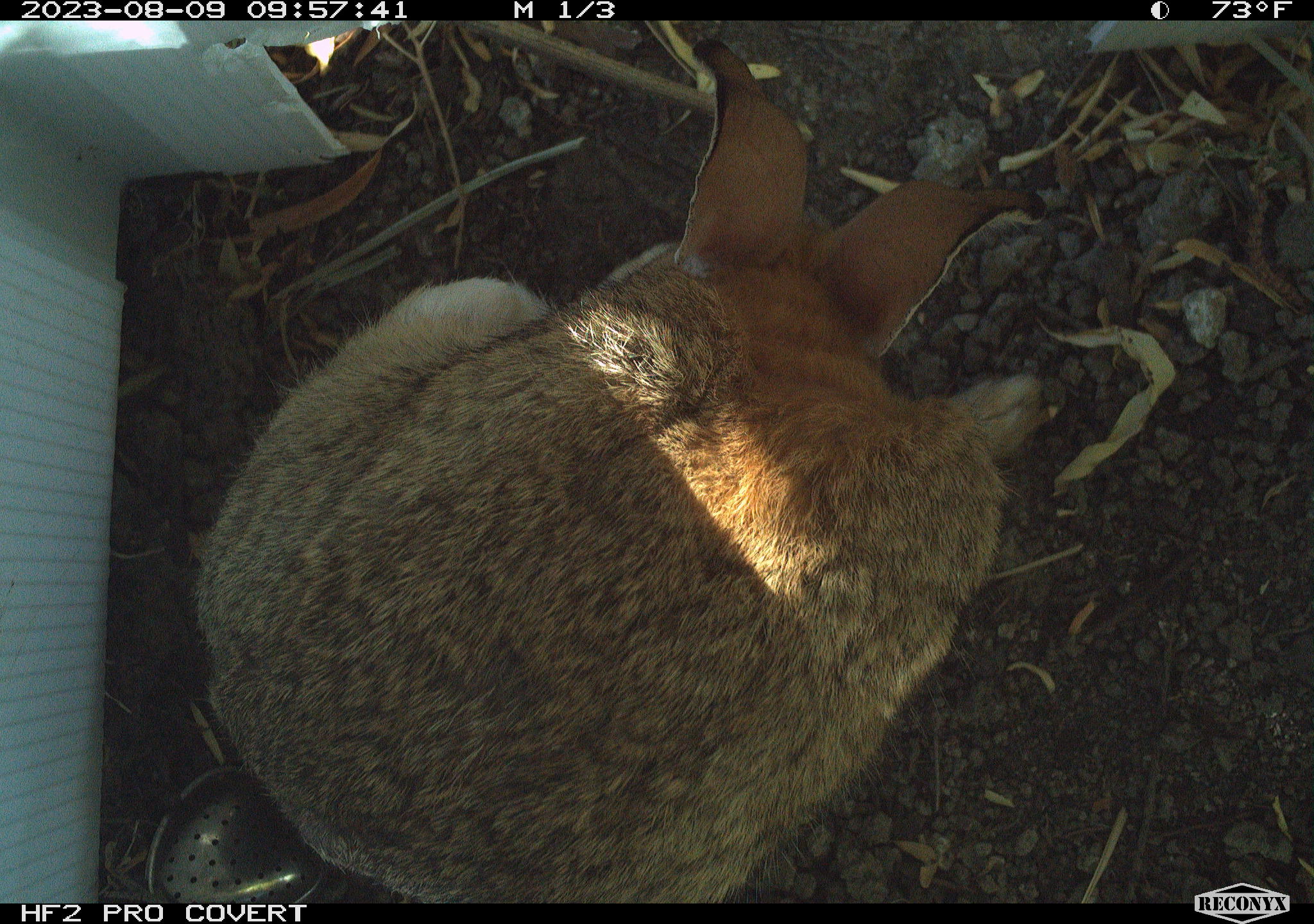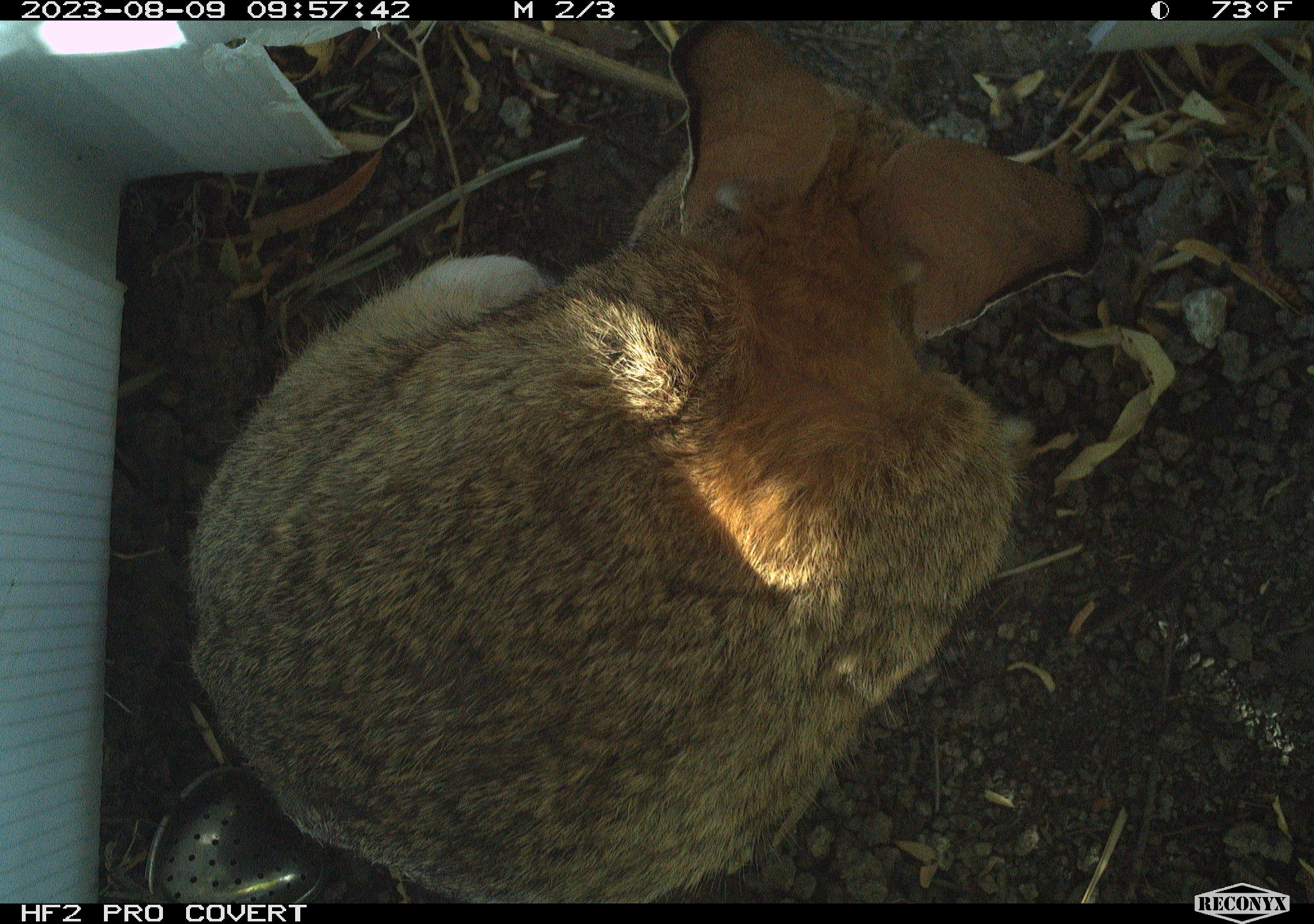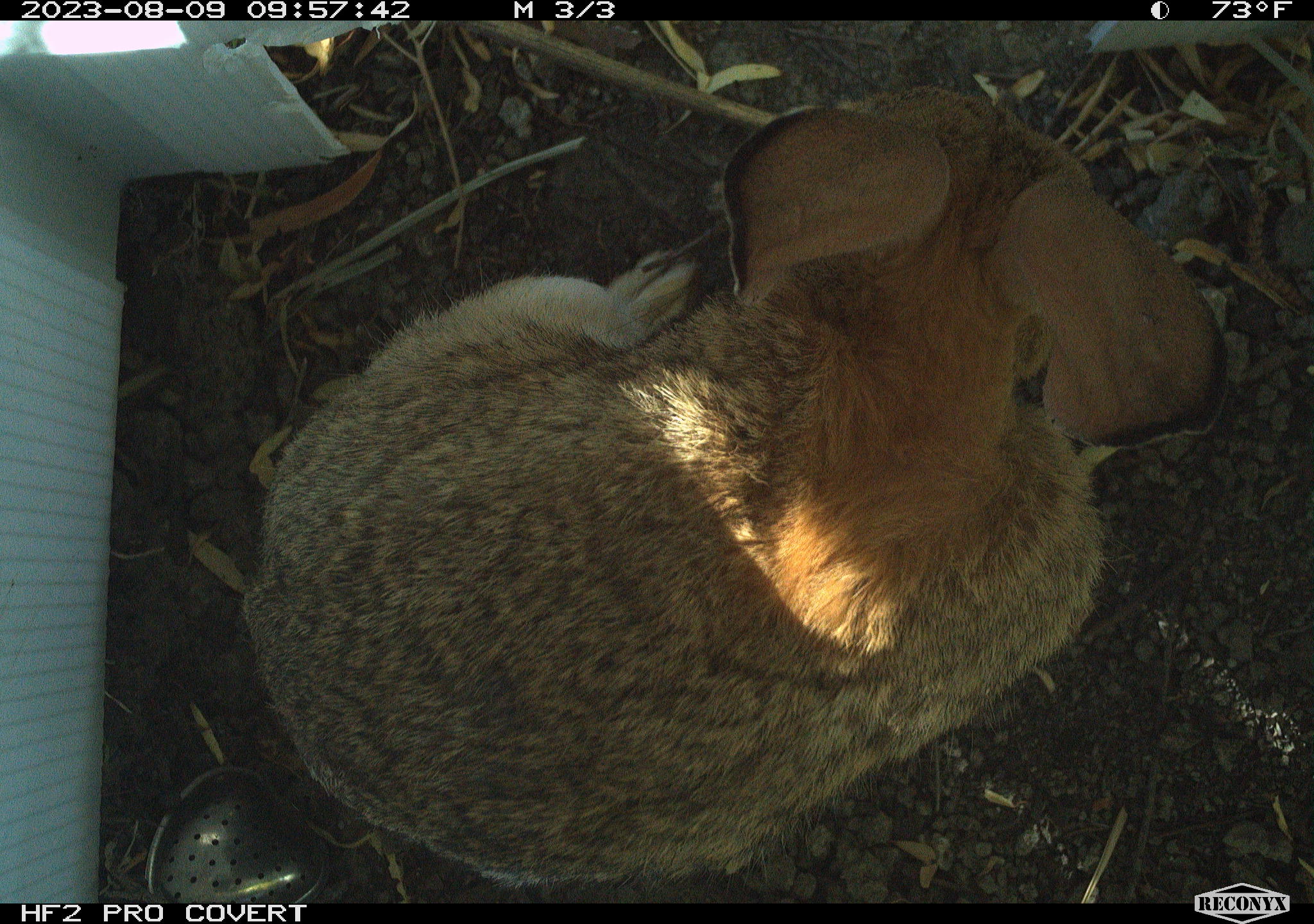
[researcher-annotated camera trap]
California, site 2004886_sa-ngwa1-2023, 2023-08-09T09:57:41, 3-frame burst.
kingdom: Animalia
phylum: Chordata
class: Mammalia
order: Lagomorpha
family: Leporidae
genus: Sylvilagus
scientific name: Sylvilagus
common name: cottontail rabbits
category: sylvilagus species